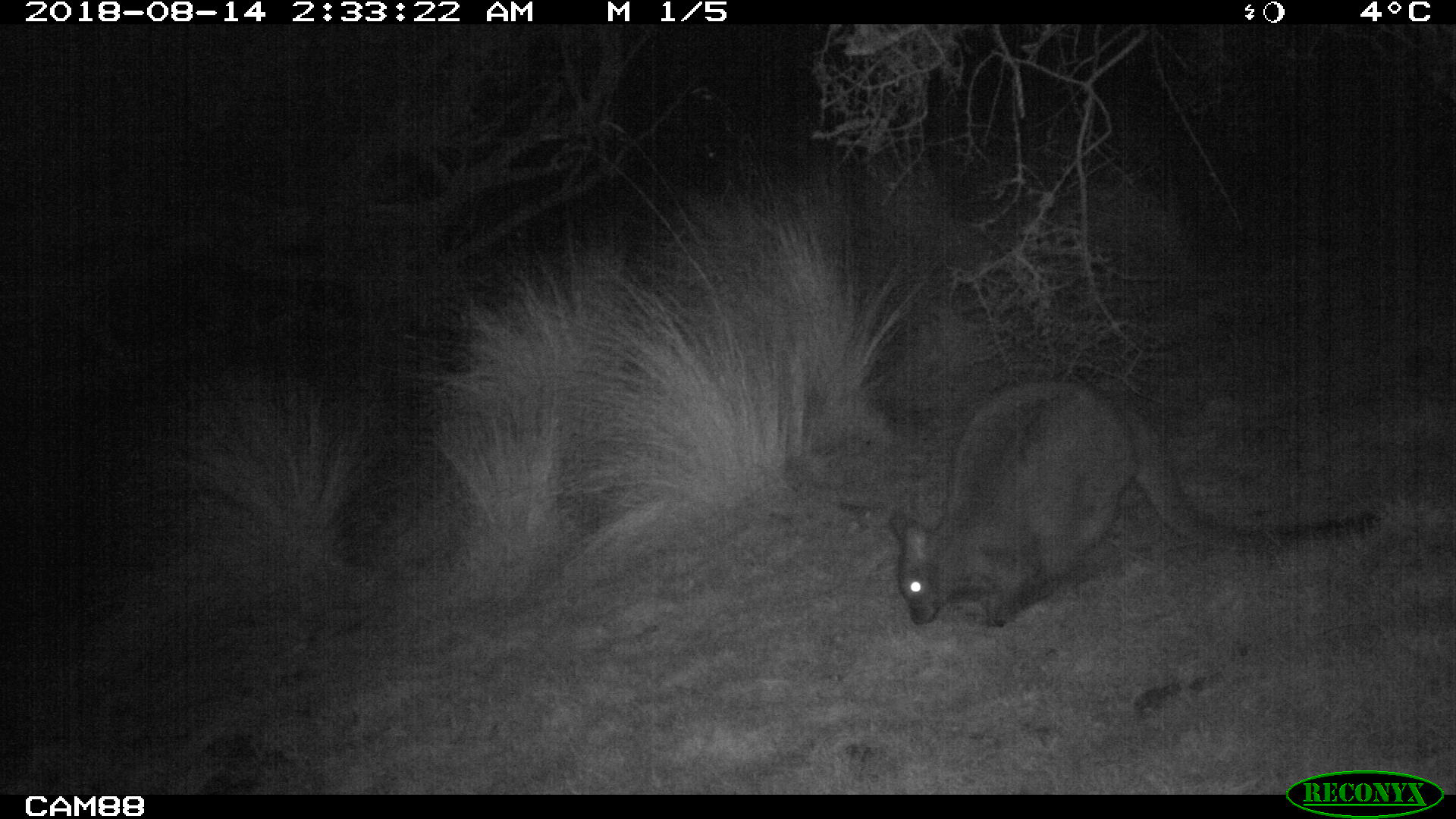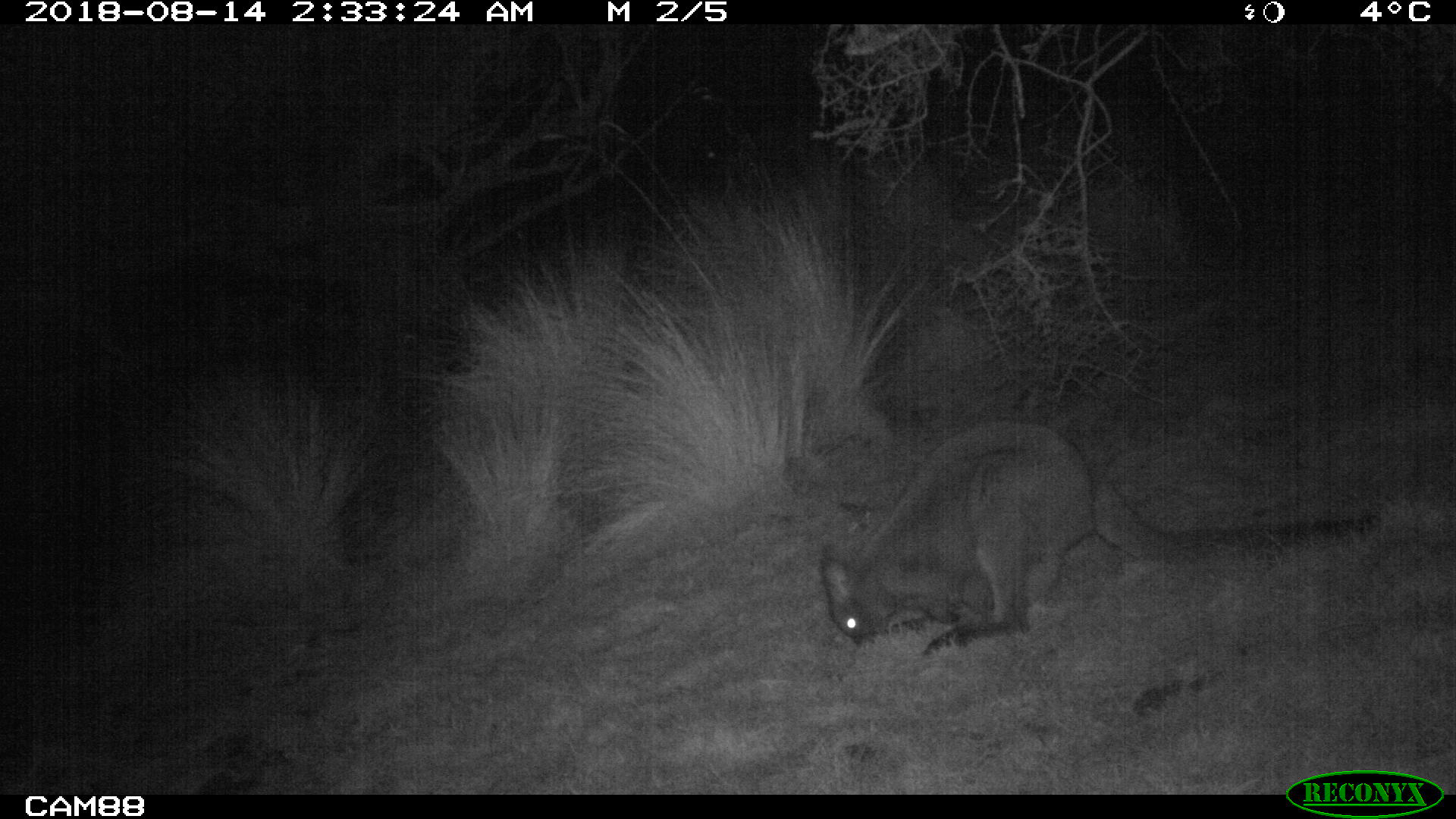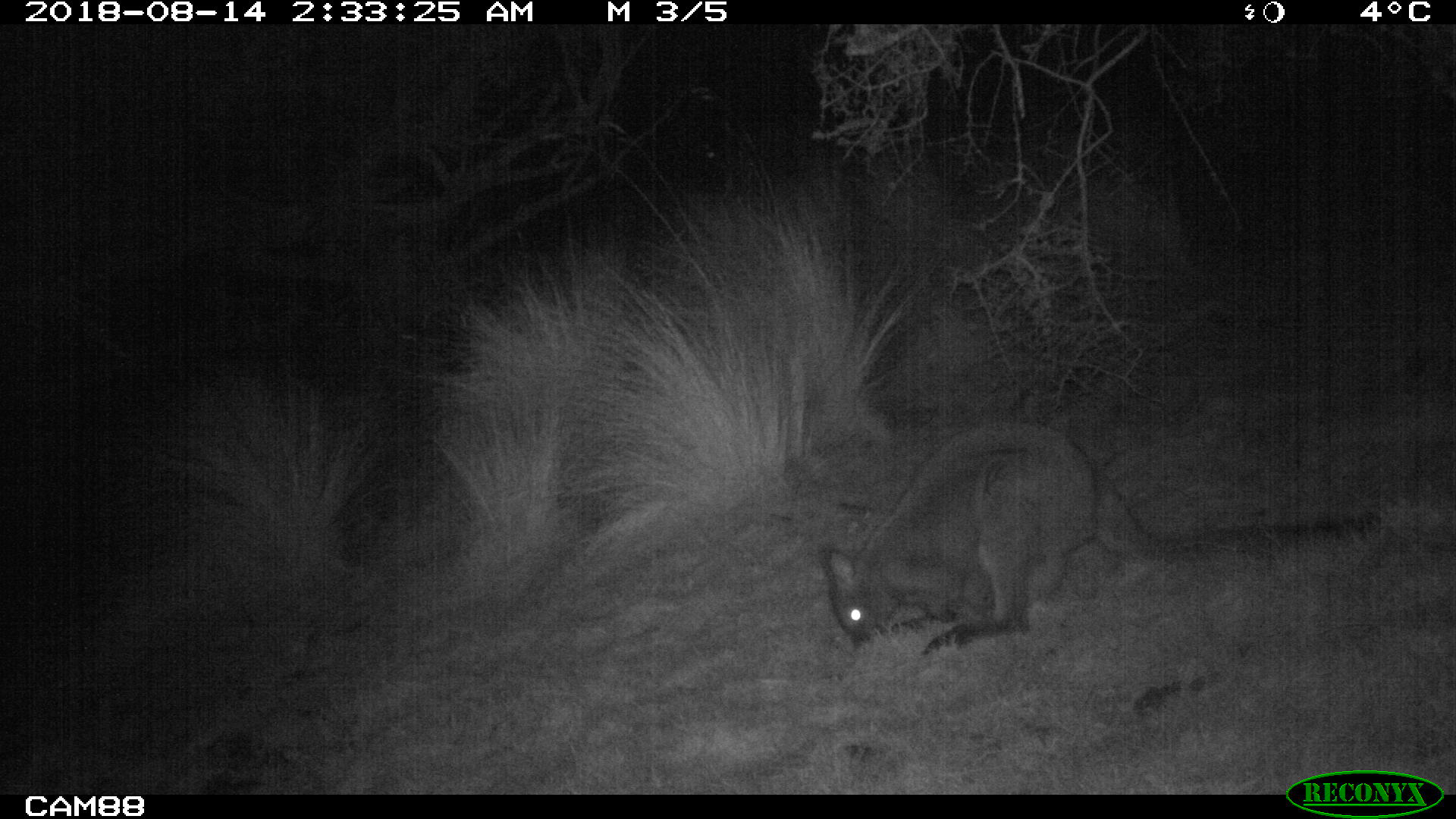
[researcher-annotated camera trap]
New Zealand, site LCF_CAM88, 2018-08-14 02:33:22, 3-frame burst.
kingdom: Animalia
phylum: Chordata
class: Mammalia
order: Diprotodontia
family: Macropodidae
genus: Notamacropus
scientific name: Notamacropus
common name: wallaby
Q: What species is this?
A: Wallaby (Notamacropus).